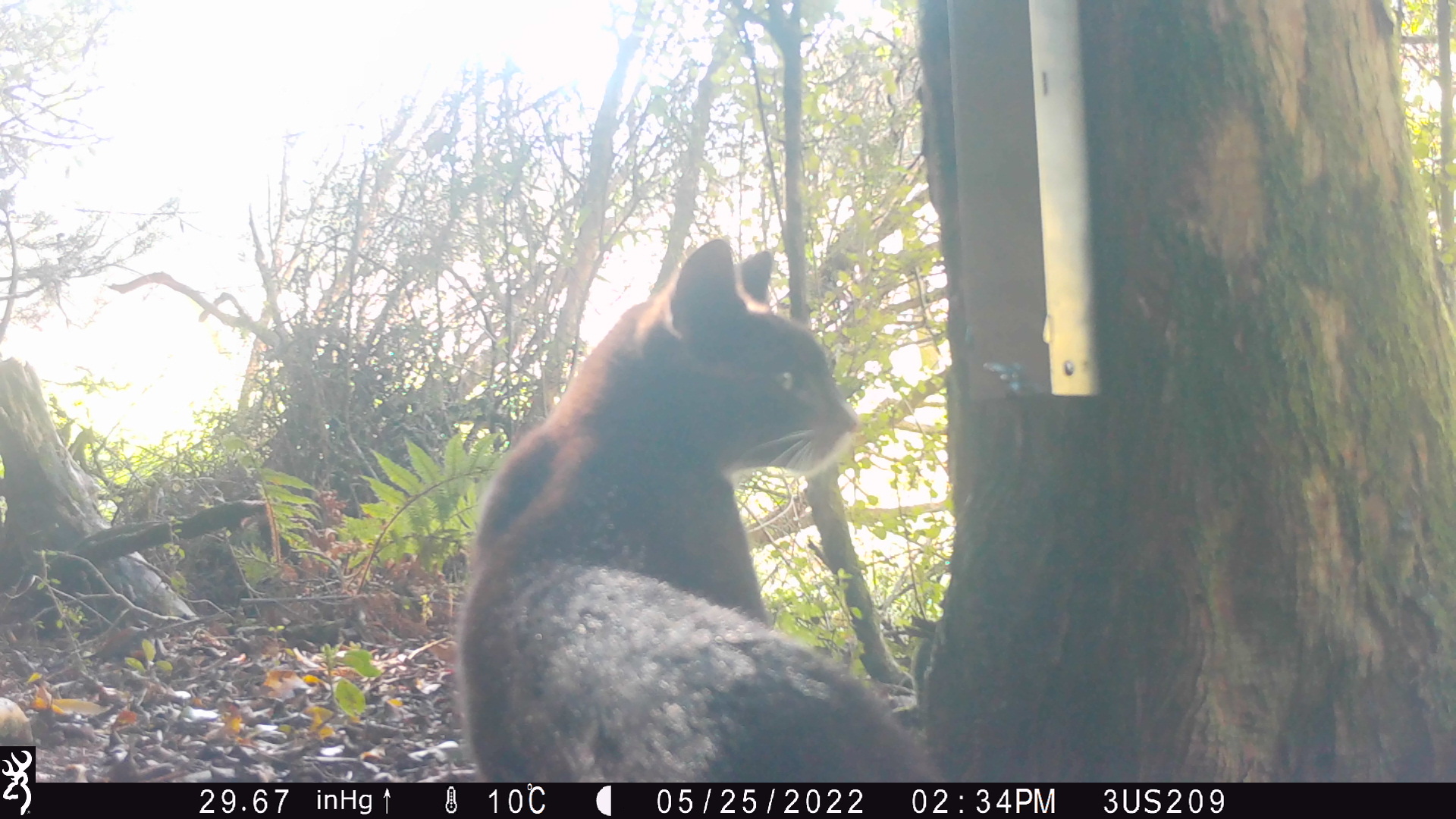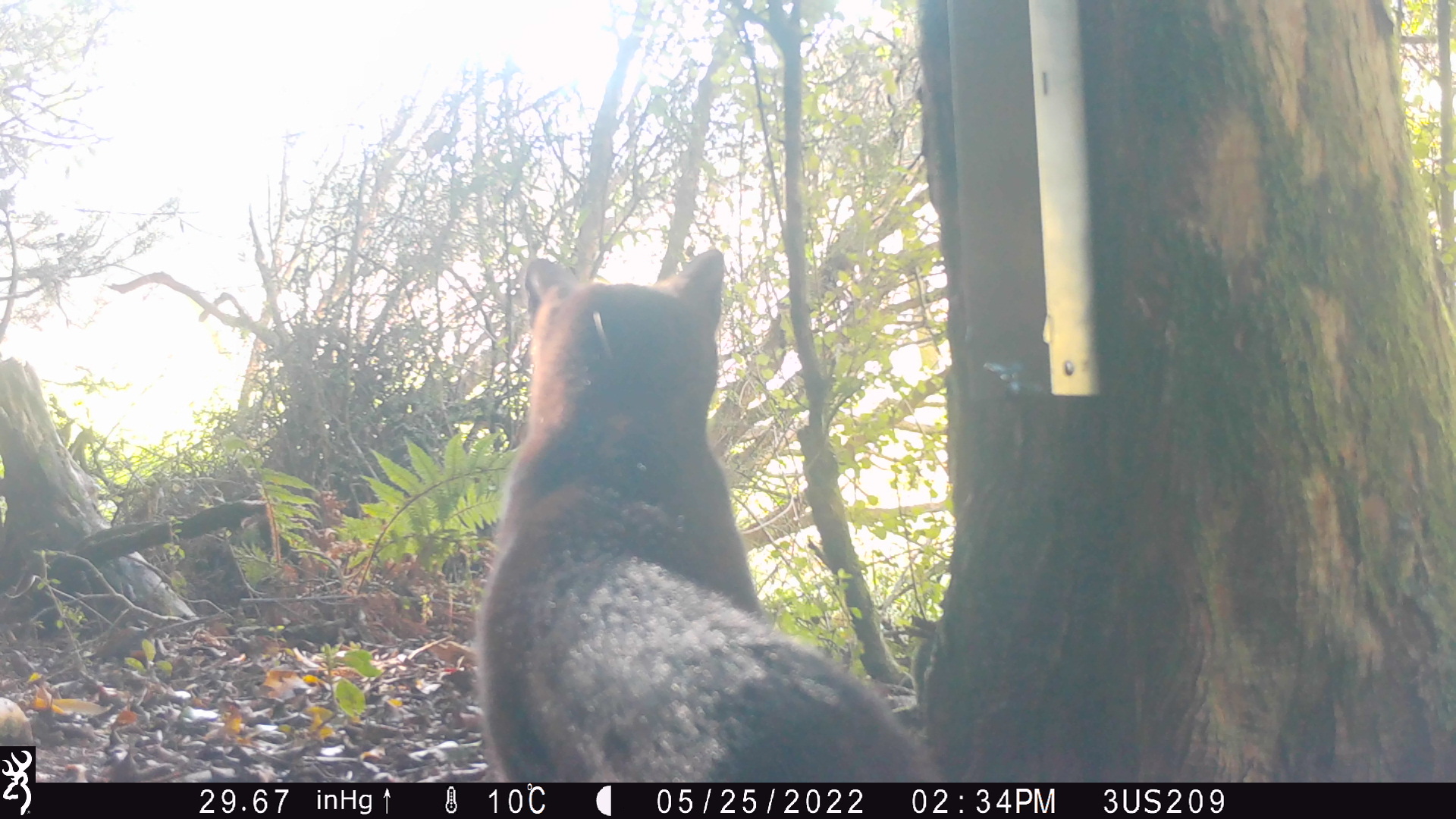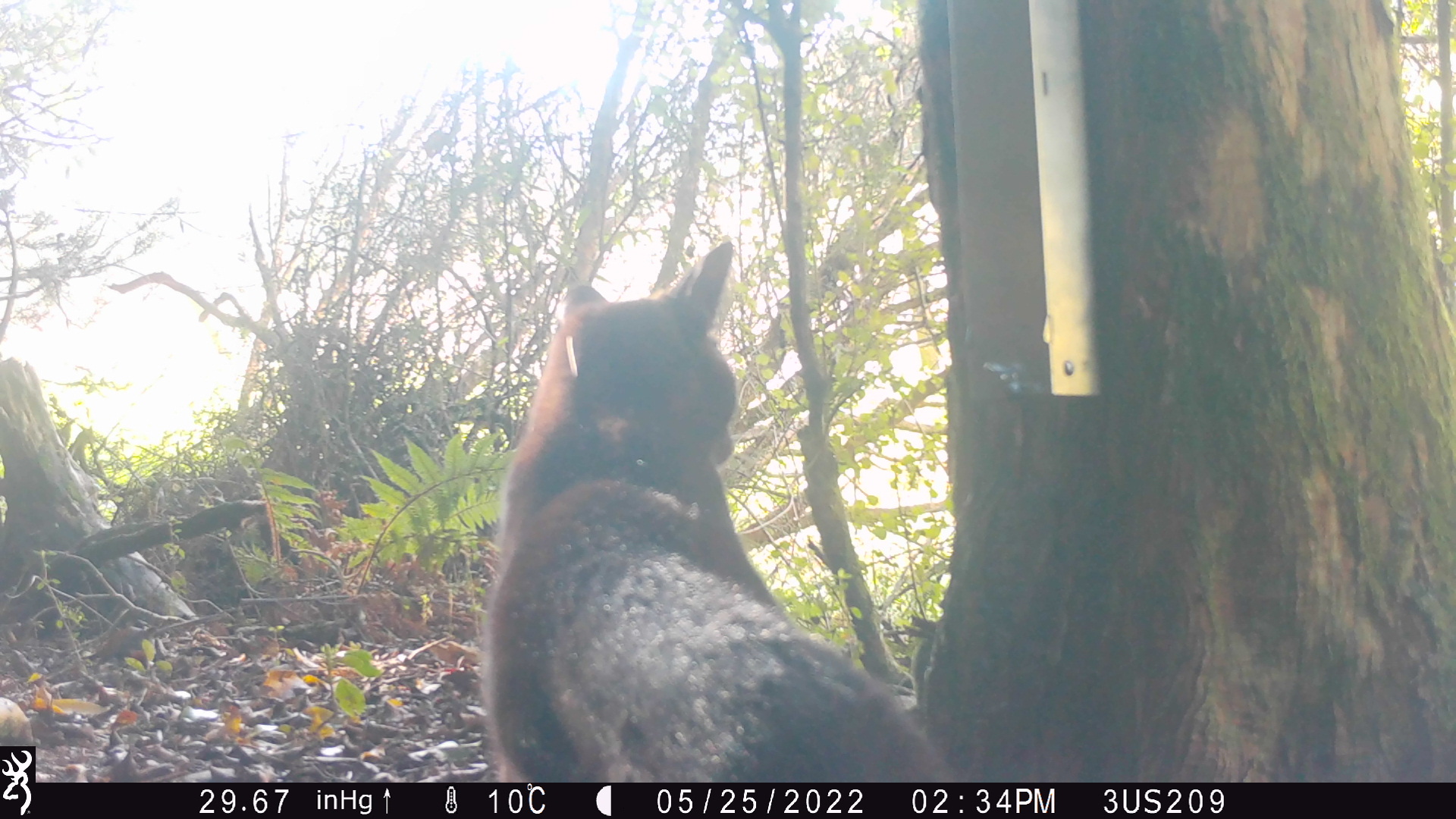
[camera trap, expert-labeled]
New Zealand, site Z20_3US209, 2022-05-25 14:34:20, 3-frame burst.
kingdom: Animalia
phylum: Chordata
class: Mammalia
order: Carnivora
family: Felidae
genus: Felis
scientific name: Felis catus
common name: domestic cat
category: cat